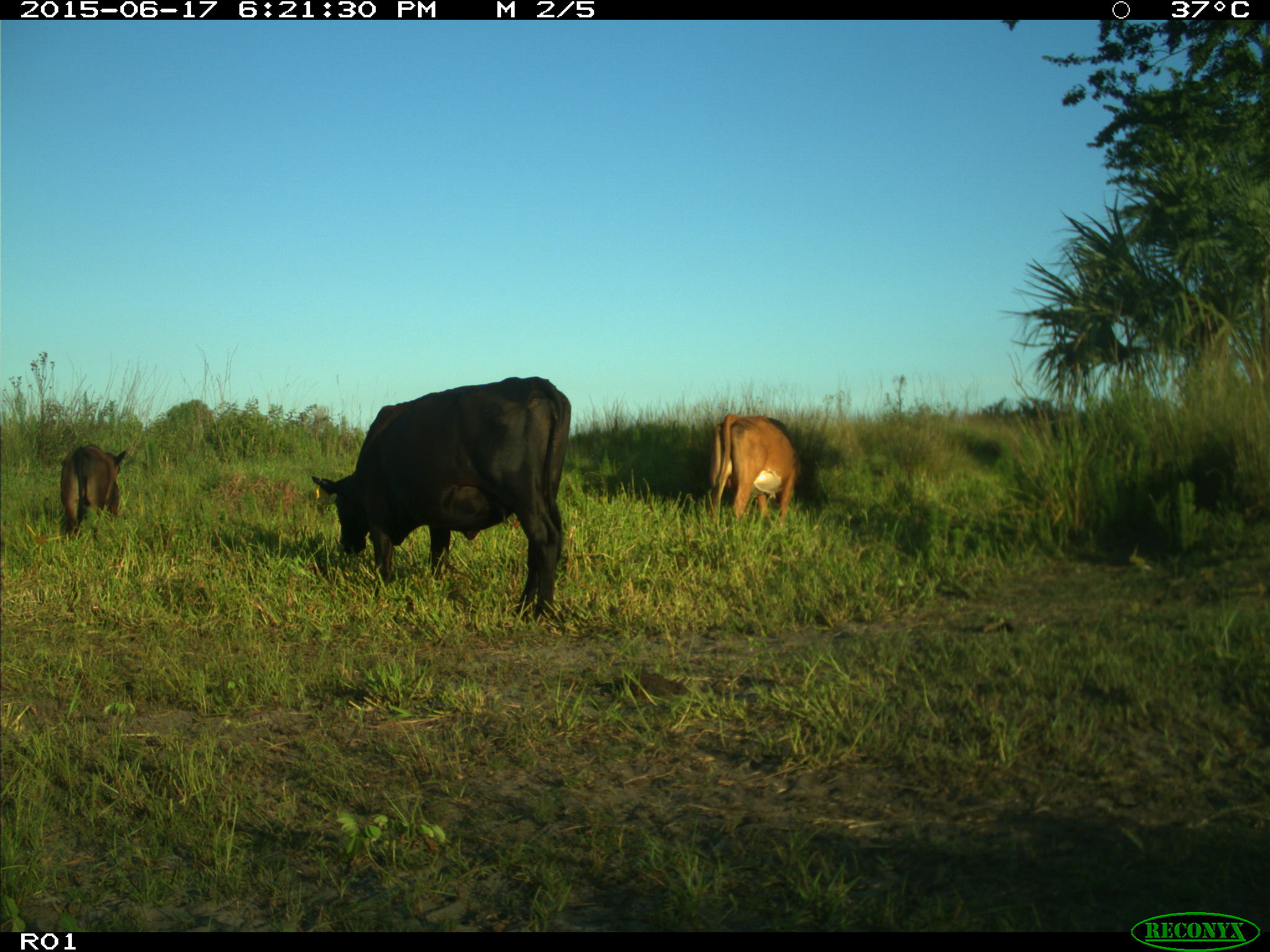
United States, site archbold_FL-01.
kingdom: Animalia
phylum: Chordata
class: Mammalia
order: Artiodactyla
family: Bovidae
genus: Bos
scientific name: Bos taurus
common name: domestic cow